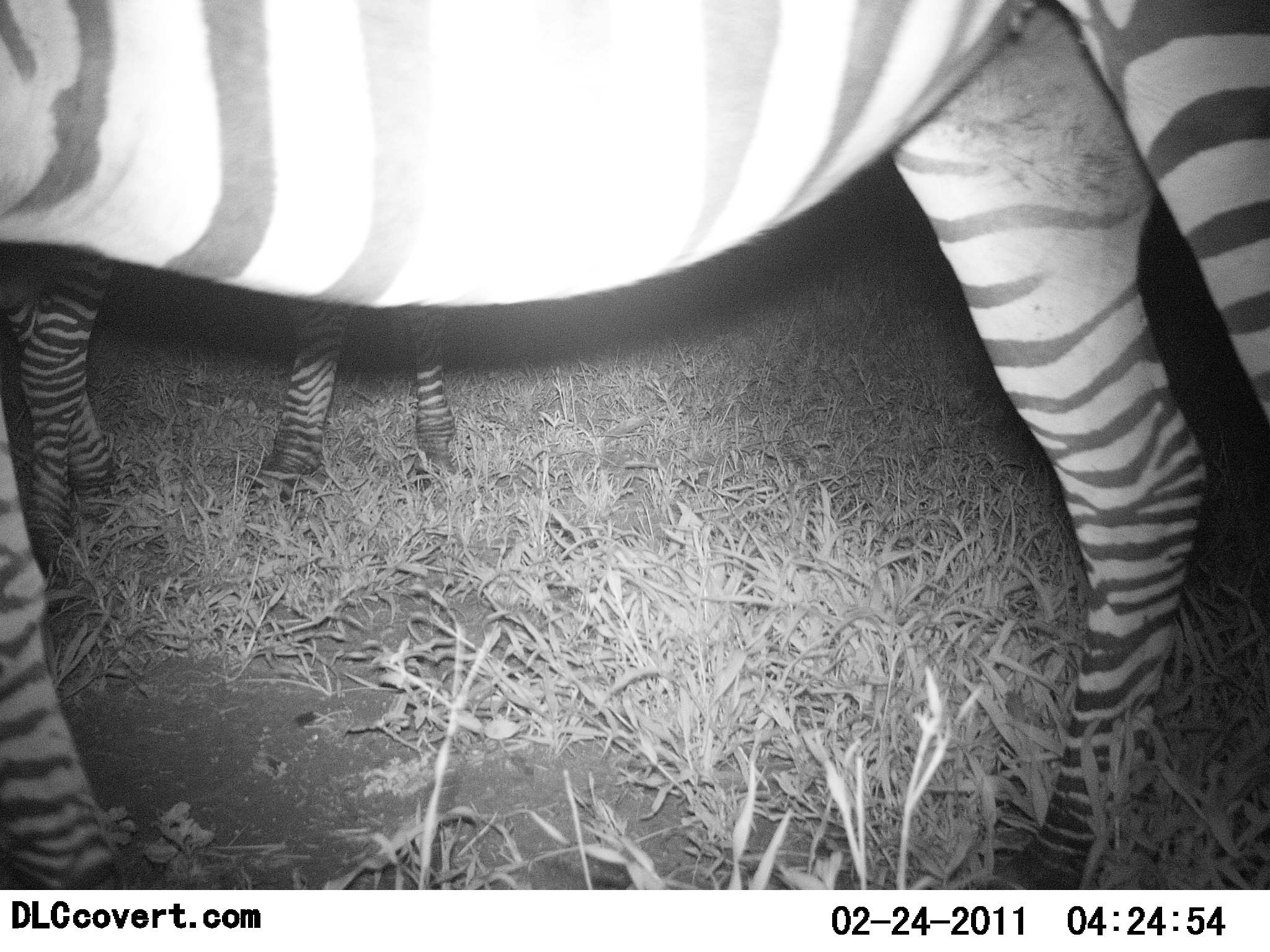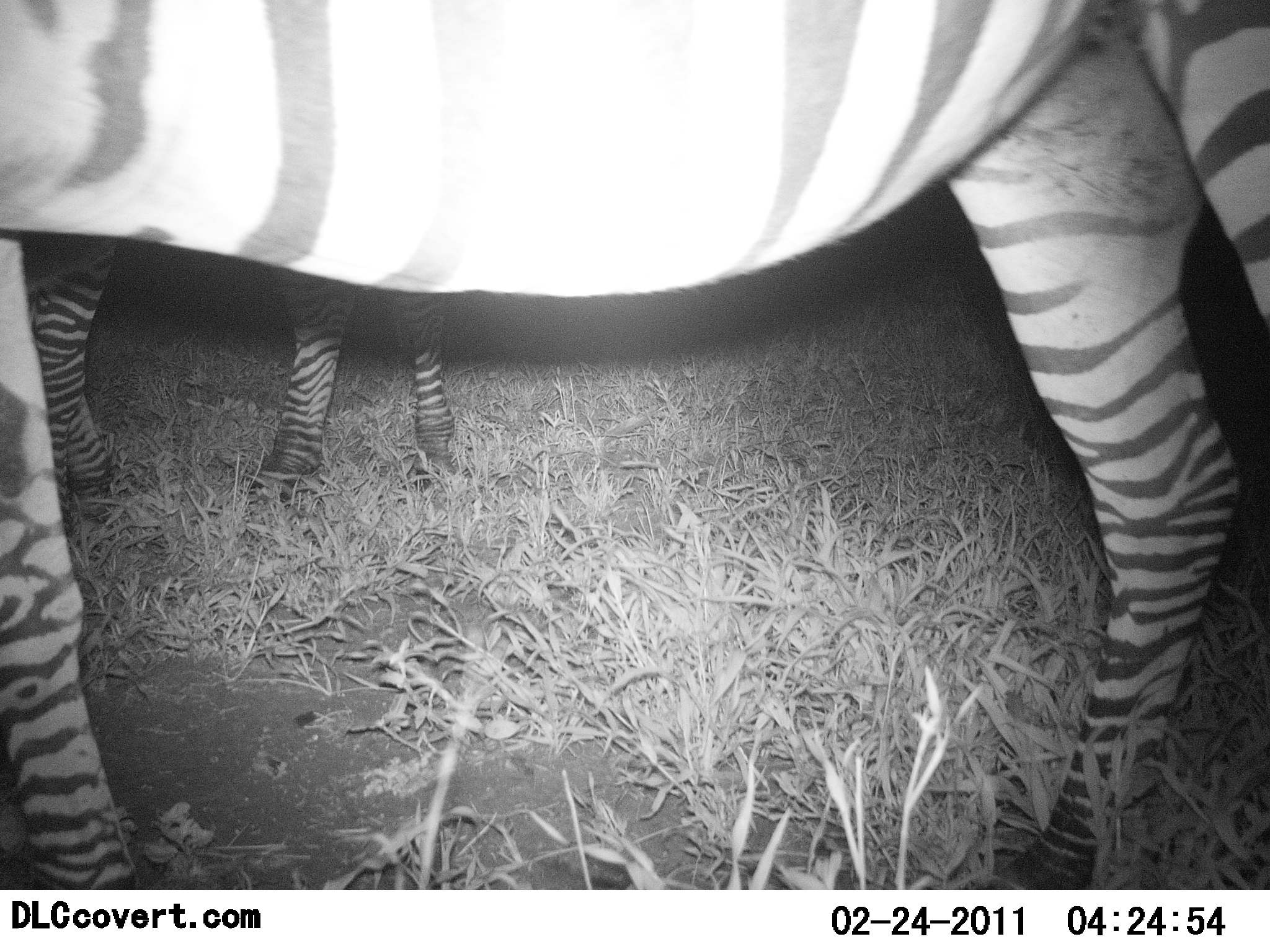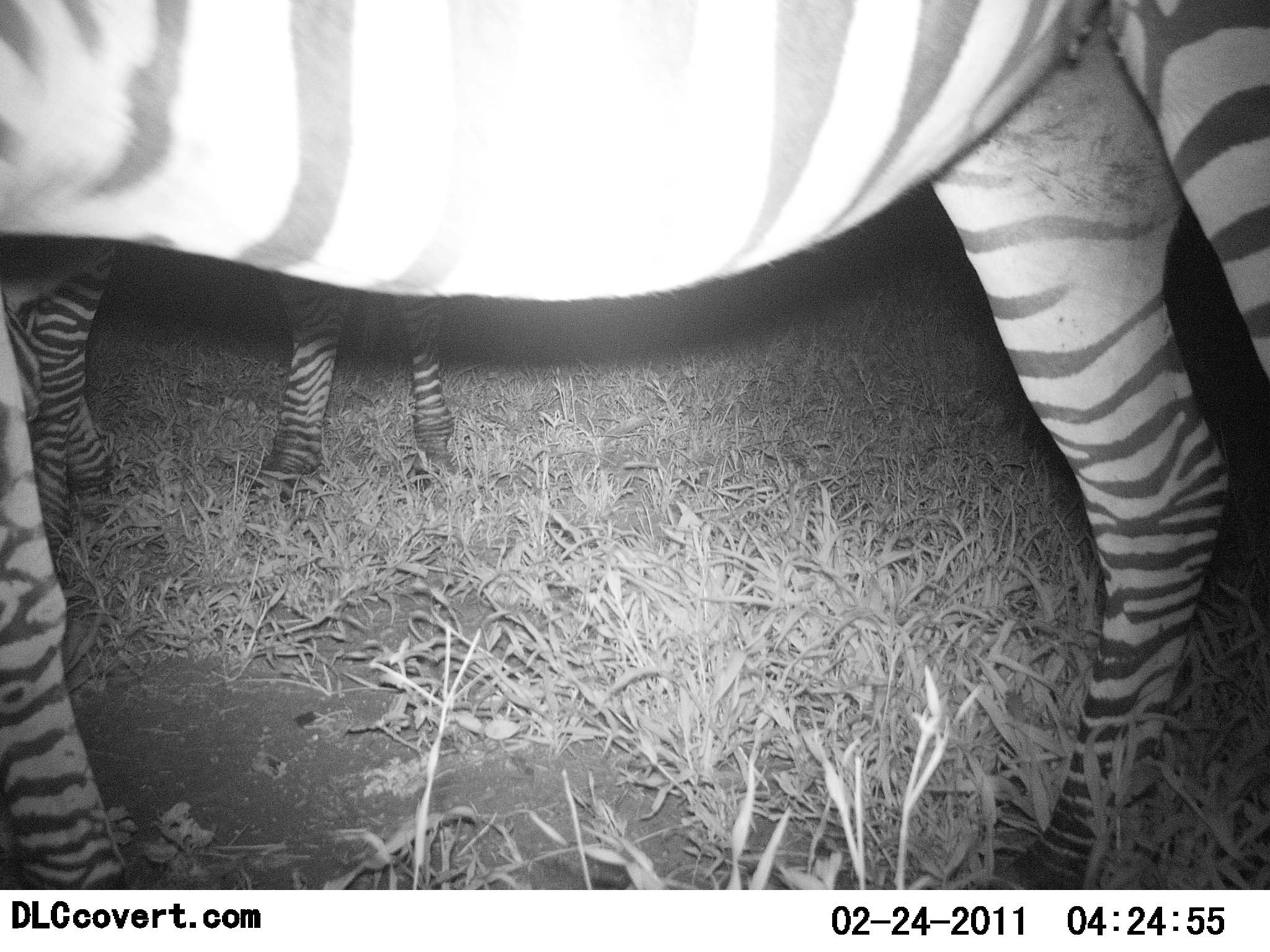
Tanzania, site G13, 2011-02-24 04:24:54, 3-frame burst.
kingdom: Animalia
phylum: Chordata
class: Mammalia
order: Perissodactyla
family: Equidae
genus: Equus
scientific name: Equus quagga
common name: plains zebra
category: zebra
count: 2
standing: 92%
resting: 0%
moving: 25%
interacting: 0%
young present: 17%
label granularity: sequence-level